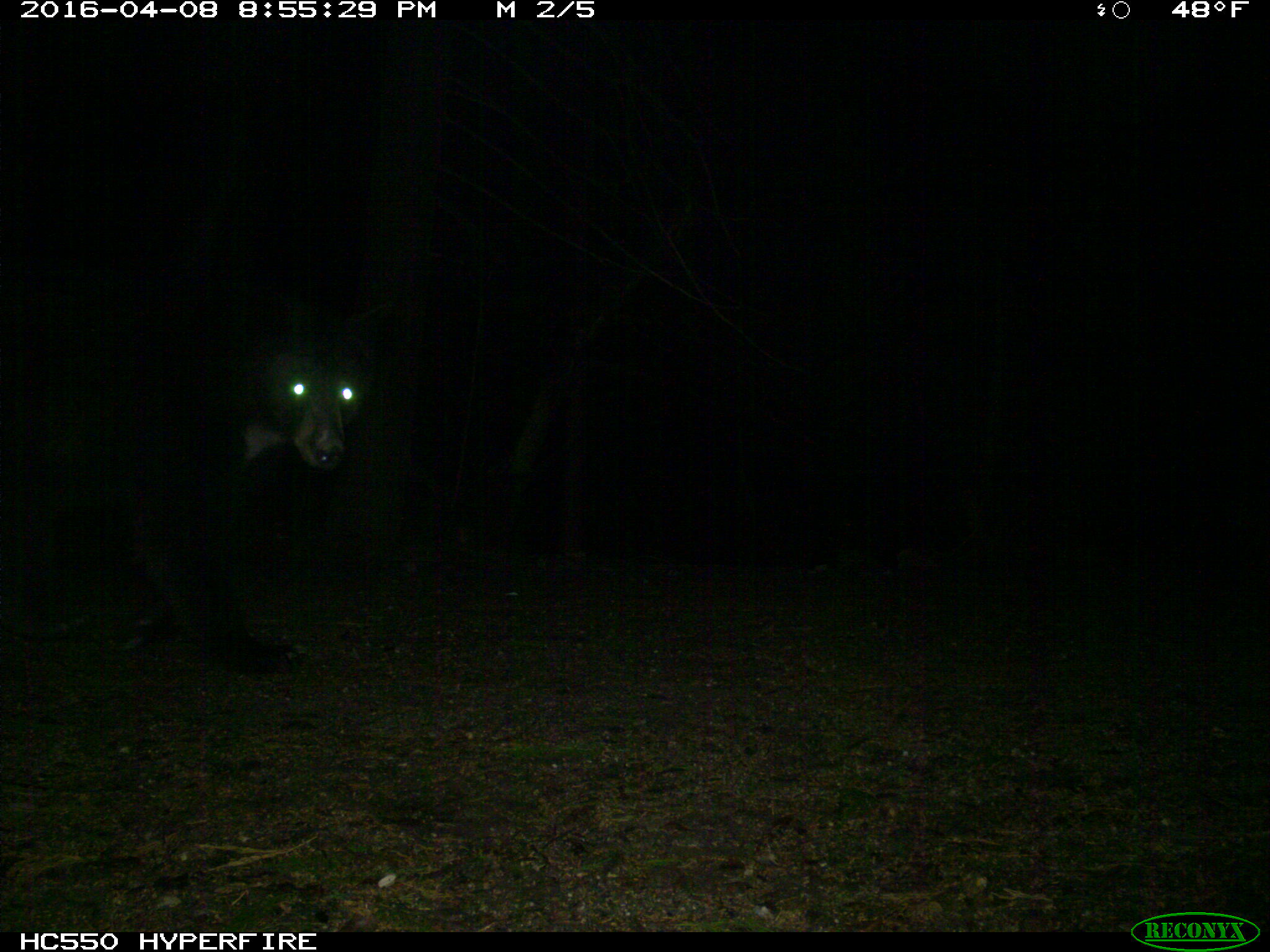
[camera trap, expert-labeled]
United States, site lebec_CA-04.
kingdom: Animalia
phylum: Chordata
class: Mammalia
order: Carnivora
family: Ursidae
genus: Ursus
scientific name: Ursus americanus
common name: american black bear